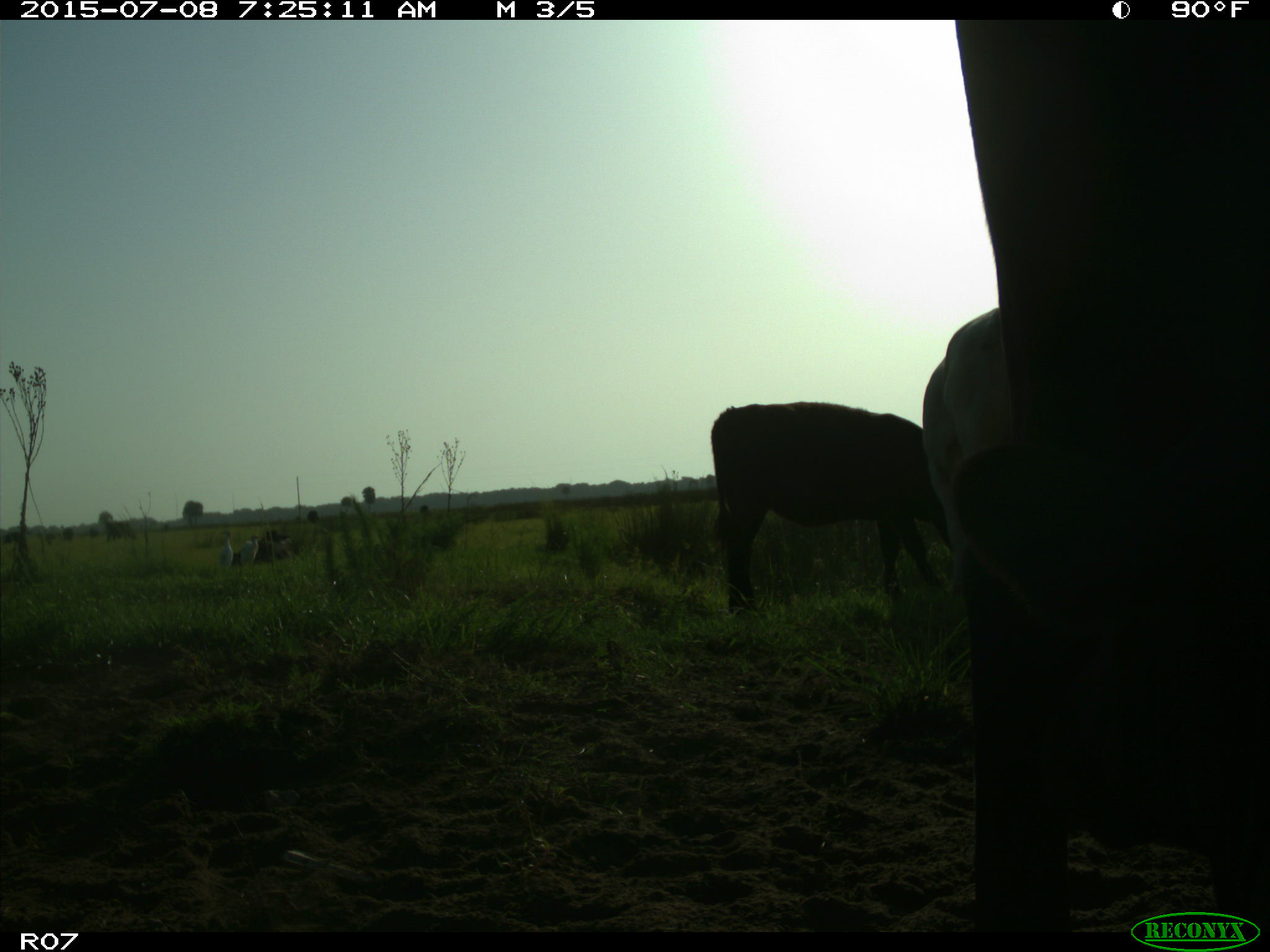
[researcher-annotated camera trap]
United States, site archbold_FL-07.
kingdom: Animalia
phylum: Chordata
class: Mammalia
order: Artiodactyla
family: Bovidae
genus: Bos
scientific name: Bos taurus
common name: domestic cow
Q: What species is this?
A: Bos taurus (domestic cow).